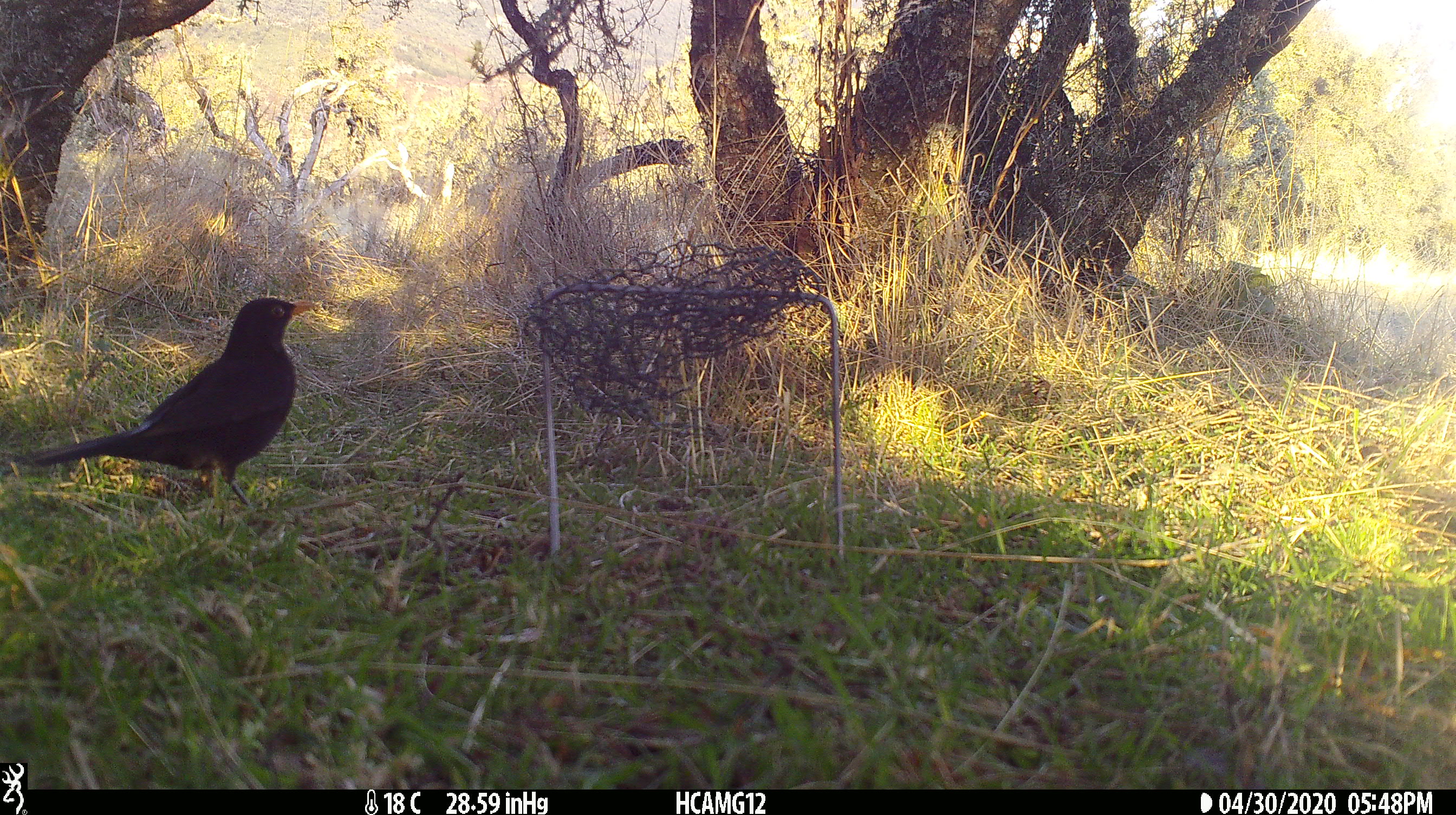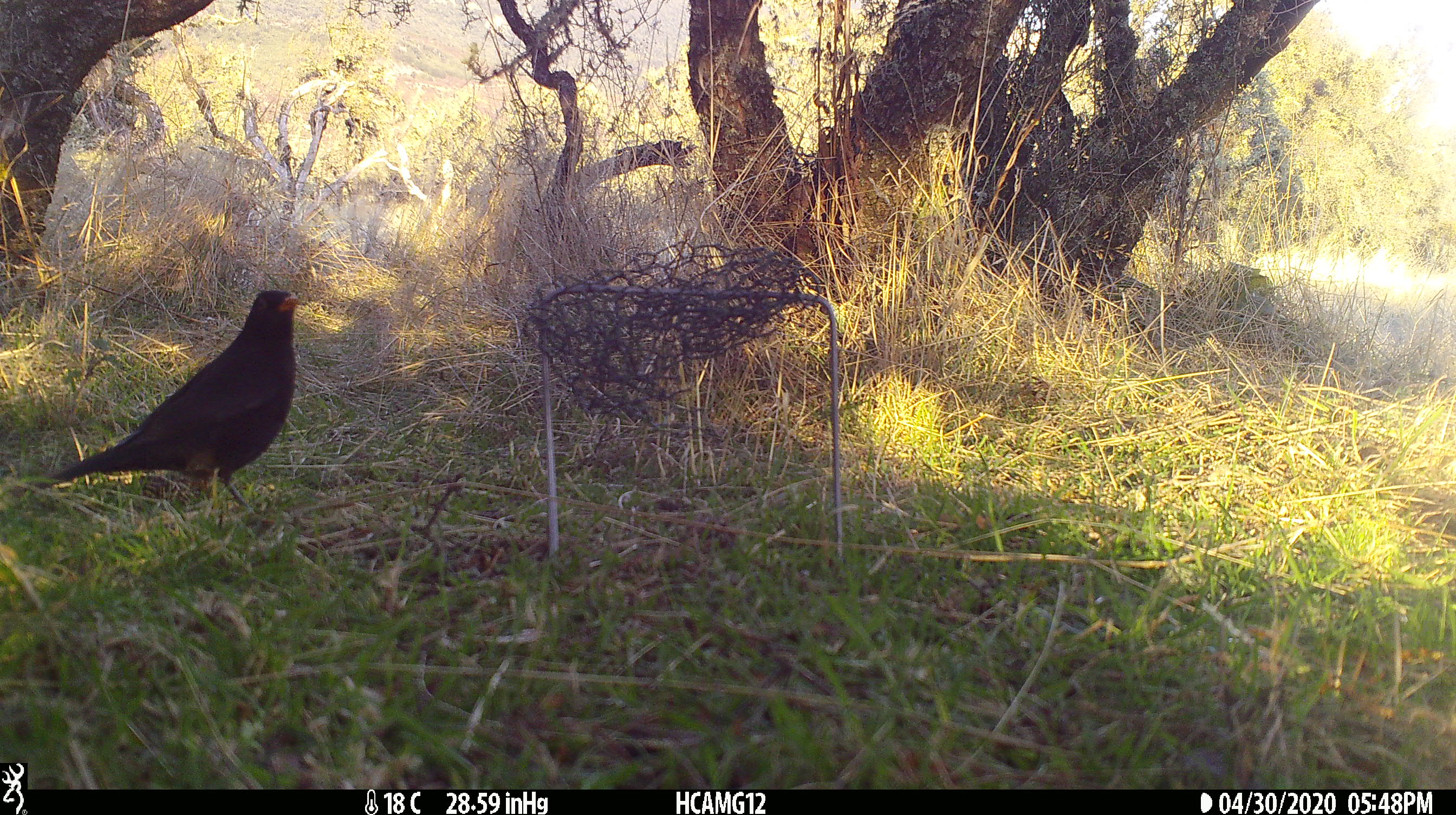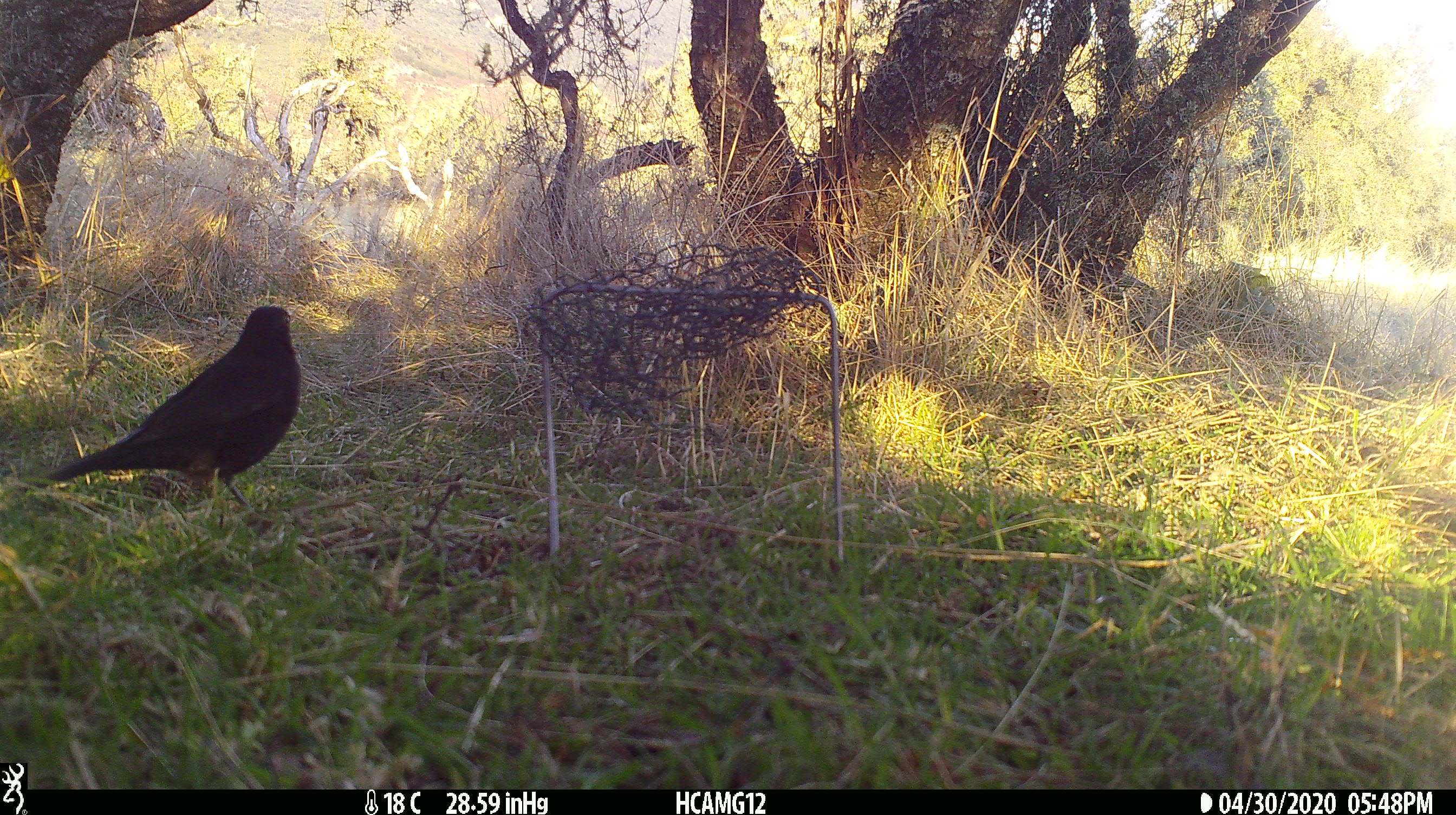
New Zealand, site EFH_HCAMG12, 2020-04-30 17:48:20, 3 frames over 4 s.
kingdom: Animalia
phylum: Chordata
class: Aves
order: Passeriformes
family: Turdidae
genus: Turdus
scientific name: Turdus merula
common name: eurasian blackbird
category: blackbird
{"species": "blackbird (eurasian blackbird) (Turdus merula)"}